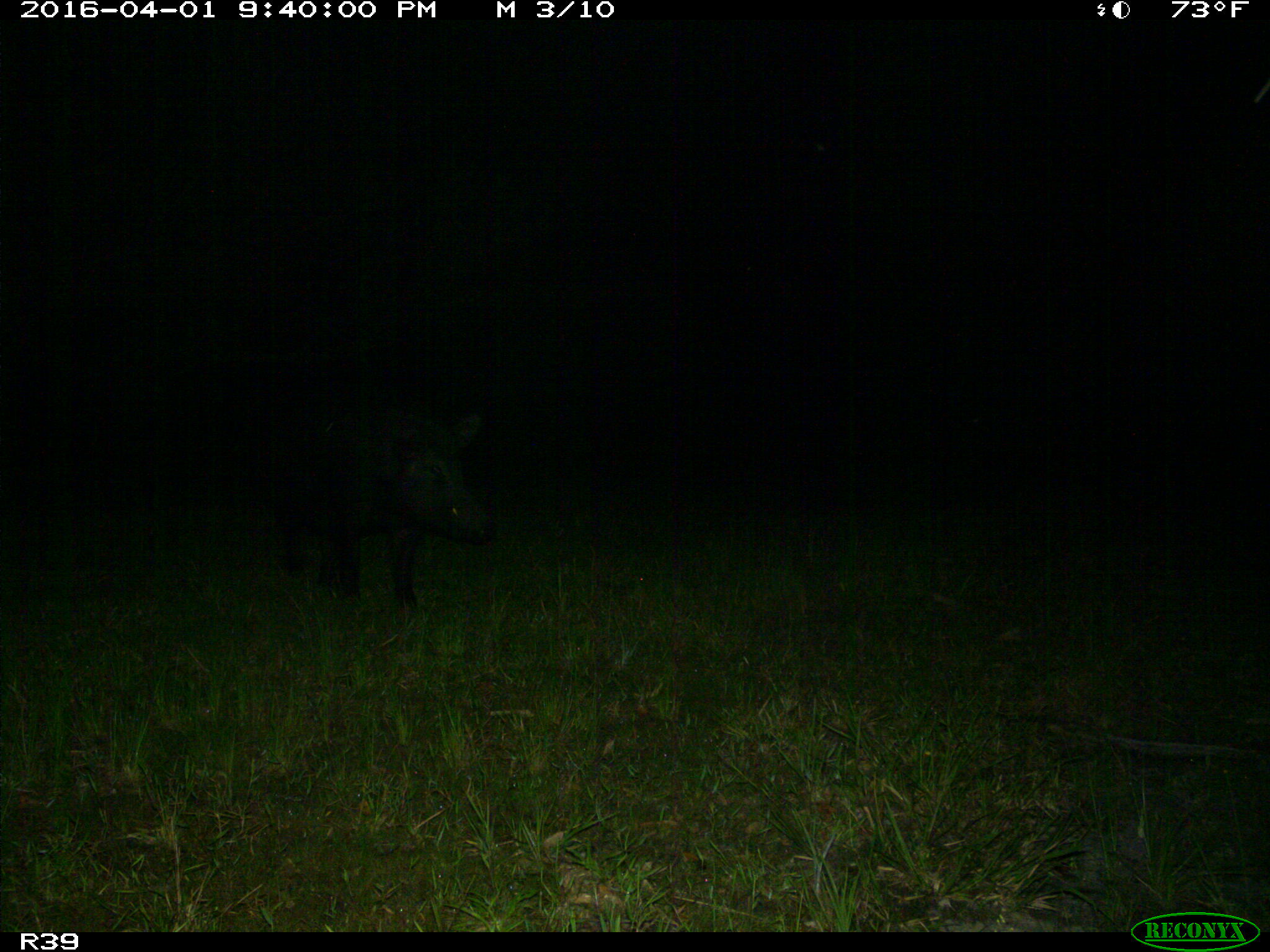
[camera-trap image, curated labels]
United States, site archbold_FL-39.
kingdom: Animalia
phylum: Chordata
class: Mammalia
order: Artiodactyla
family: Suidae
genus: Sus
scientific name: Sus scrofa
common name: wild boar